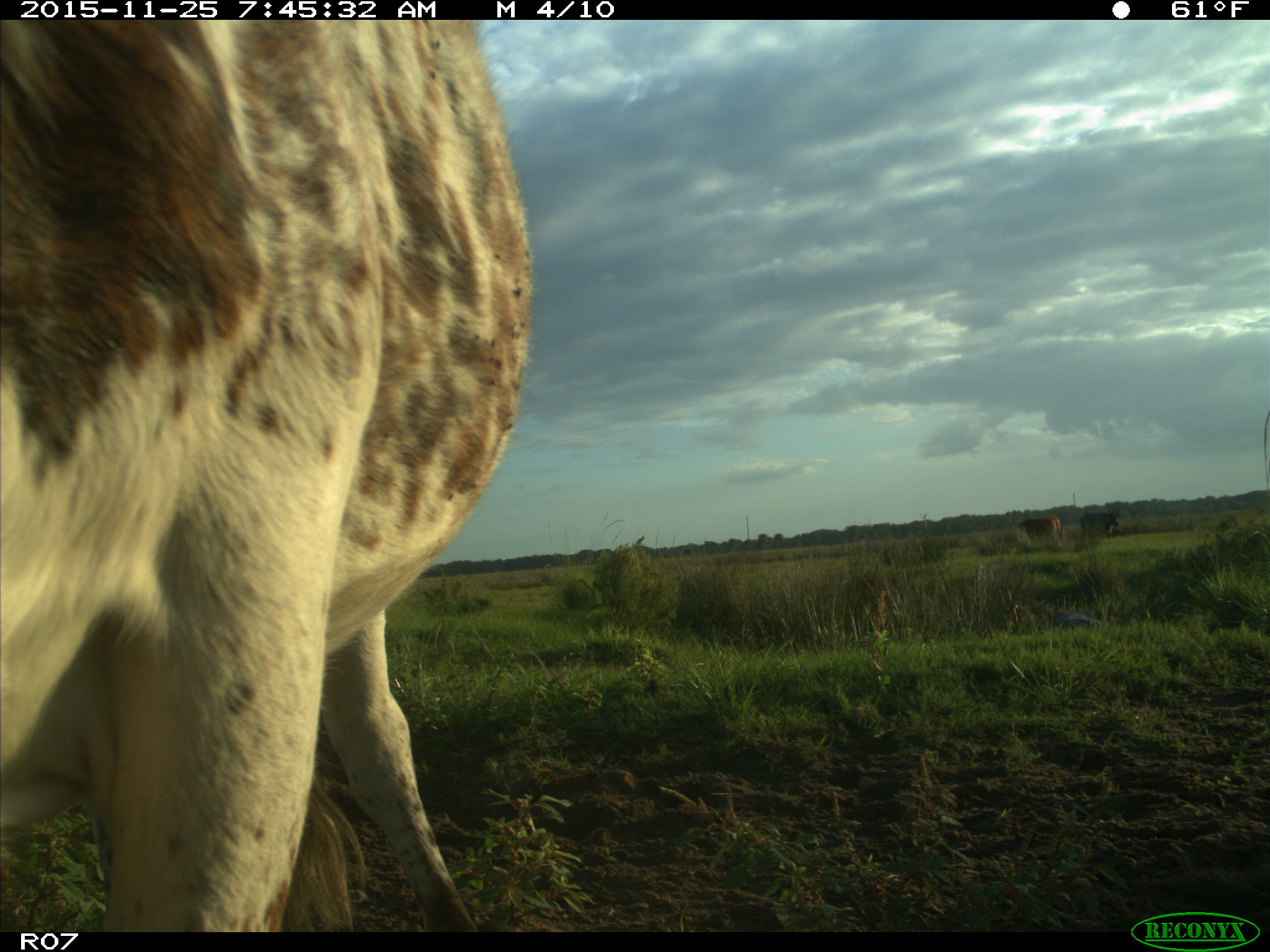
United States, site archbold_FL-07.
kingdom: Animalia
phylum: Chordata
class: Mammalia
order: Artiodactyla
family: Bovidae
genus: Bos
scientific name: Bos taurus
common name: domestic cow